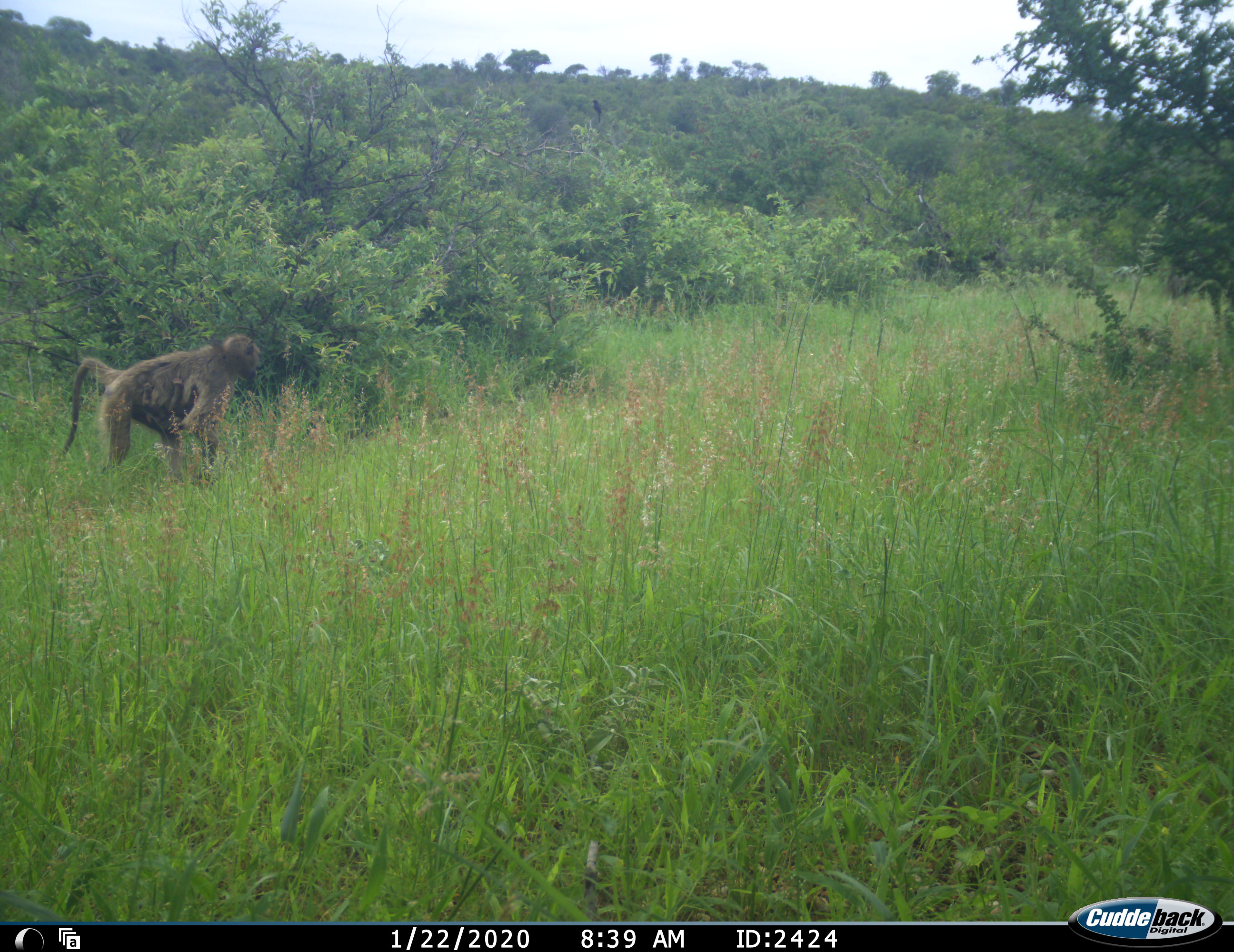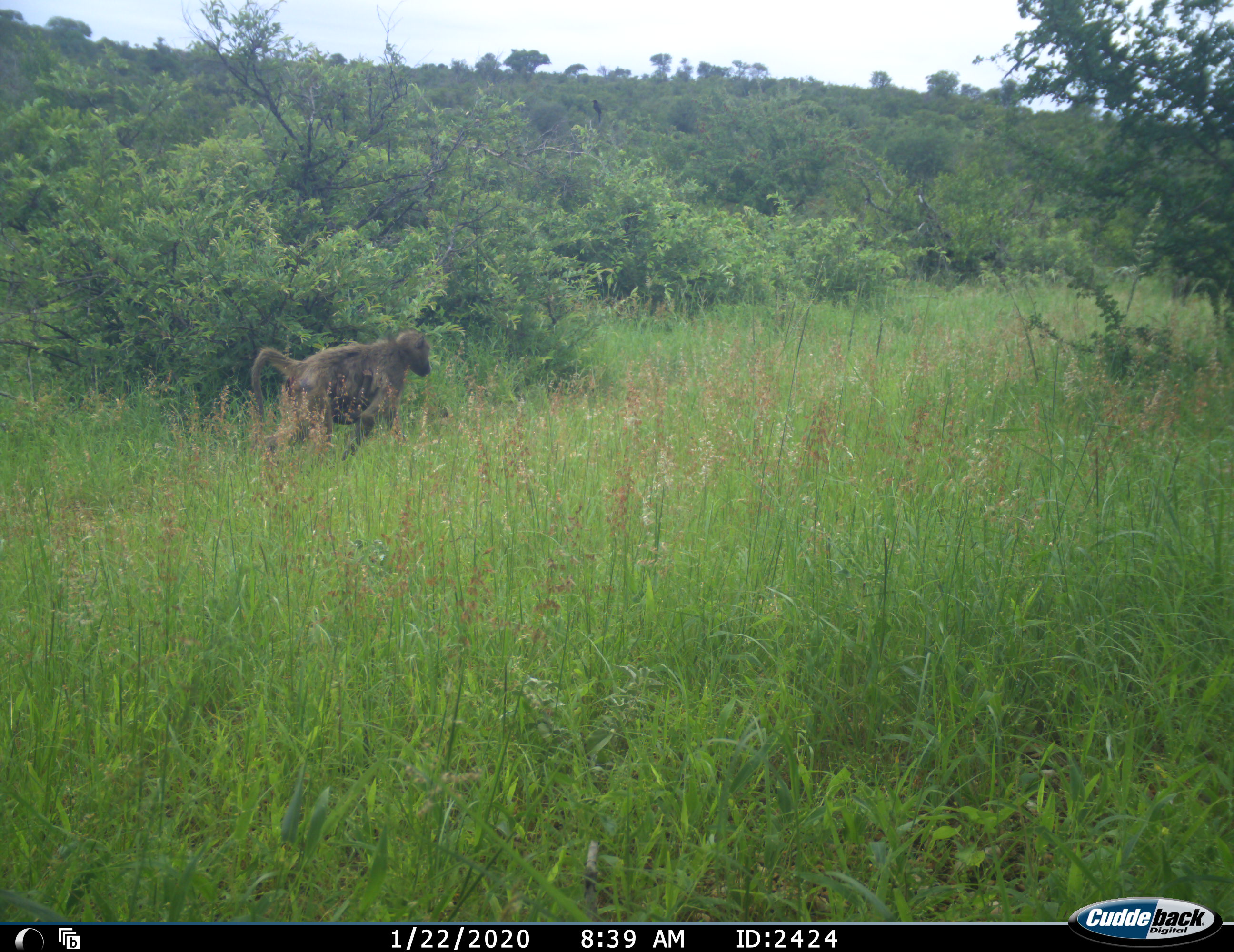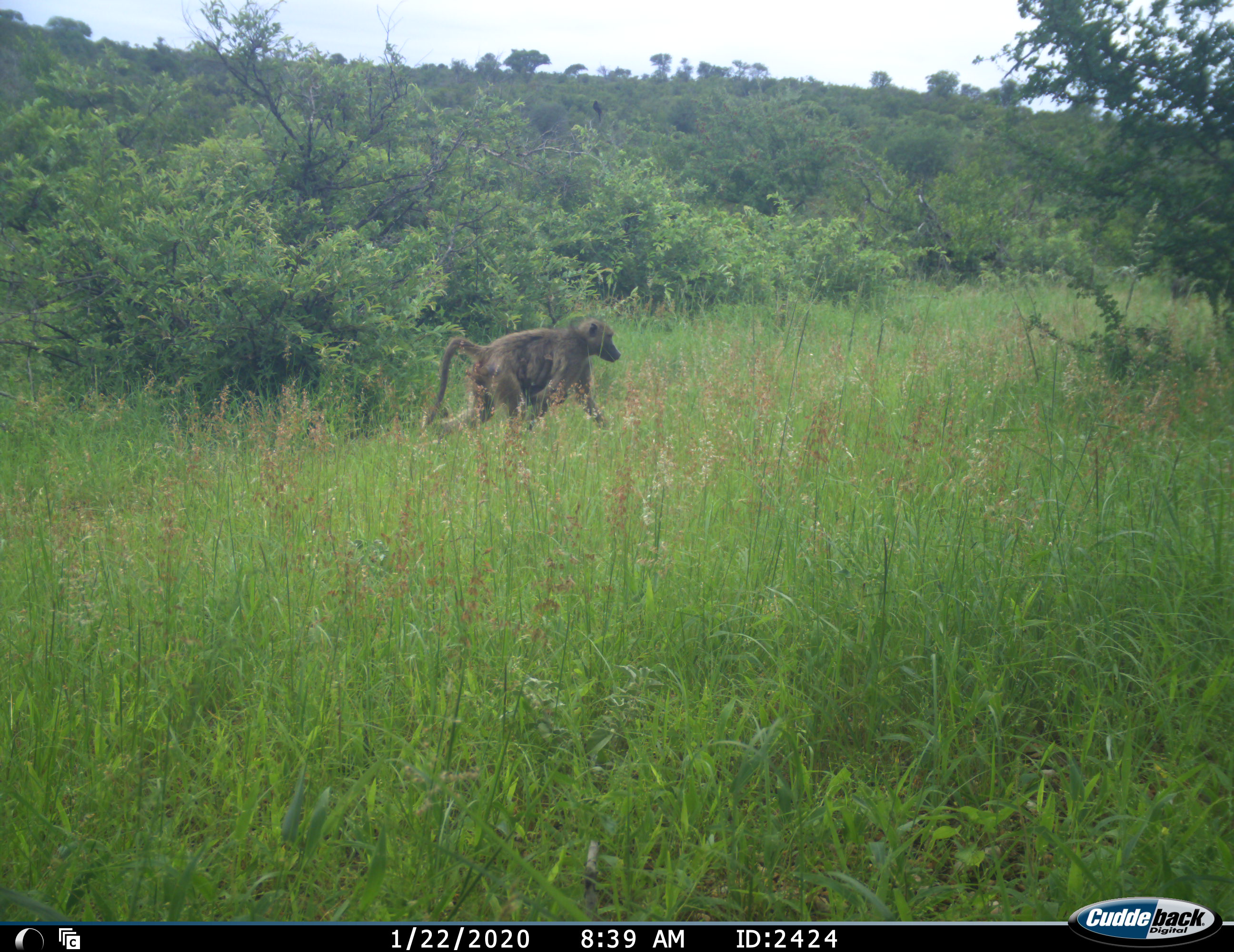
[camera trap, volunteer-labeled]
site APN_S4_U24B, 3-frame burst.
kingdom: Animalia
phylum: Chordata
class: Mammalia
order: Primates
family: Cercopithecidae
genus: Papio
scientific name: Papio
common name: baboon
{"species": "baboon (Papio)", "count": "1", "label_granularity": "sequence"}